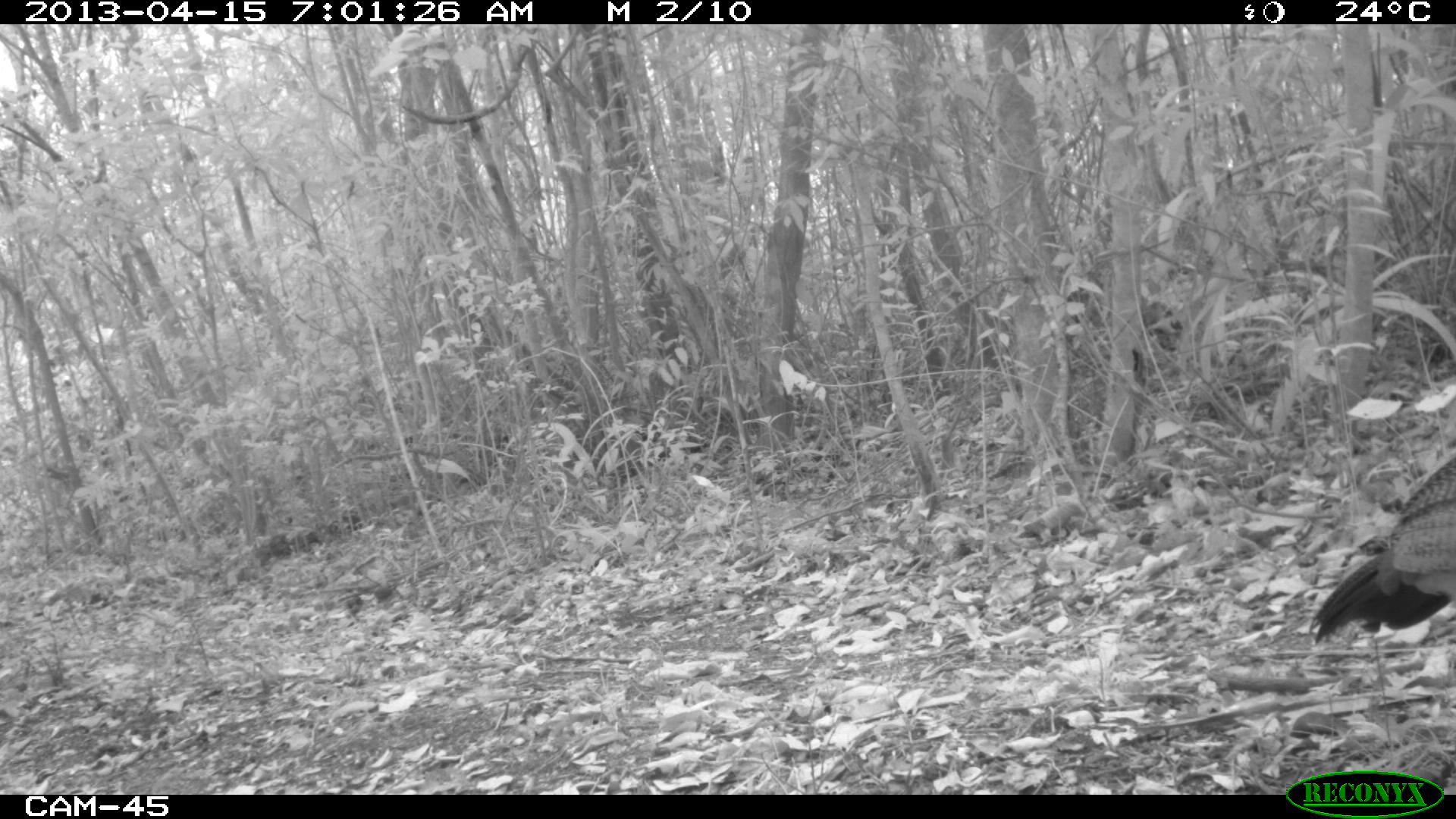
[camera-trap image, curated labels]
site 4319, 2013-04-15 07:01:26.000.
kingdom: Animalia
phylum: Chordata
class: Aves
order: Galliformes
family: Cracidae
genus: Crax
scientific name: Crax rubra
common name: great curassow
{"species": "Crax rubra (great curassow)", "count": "1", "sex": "female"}